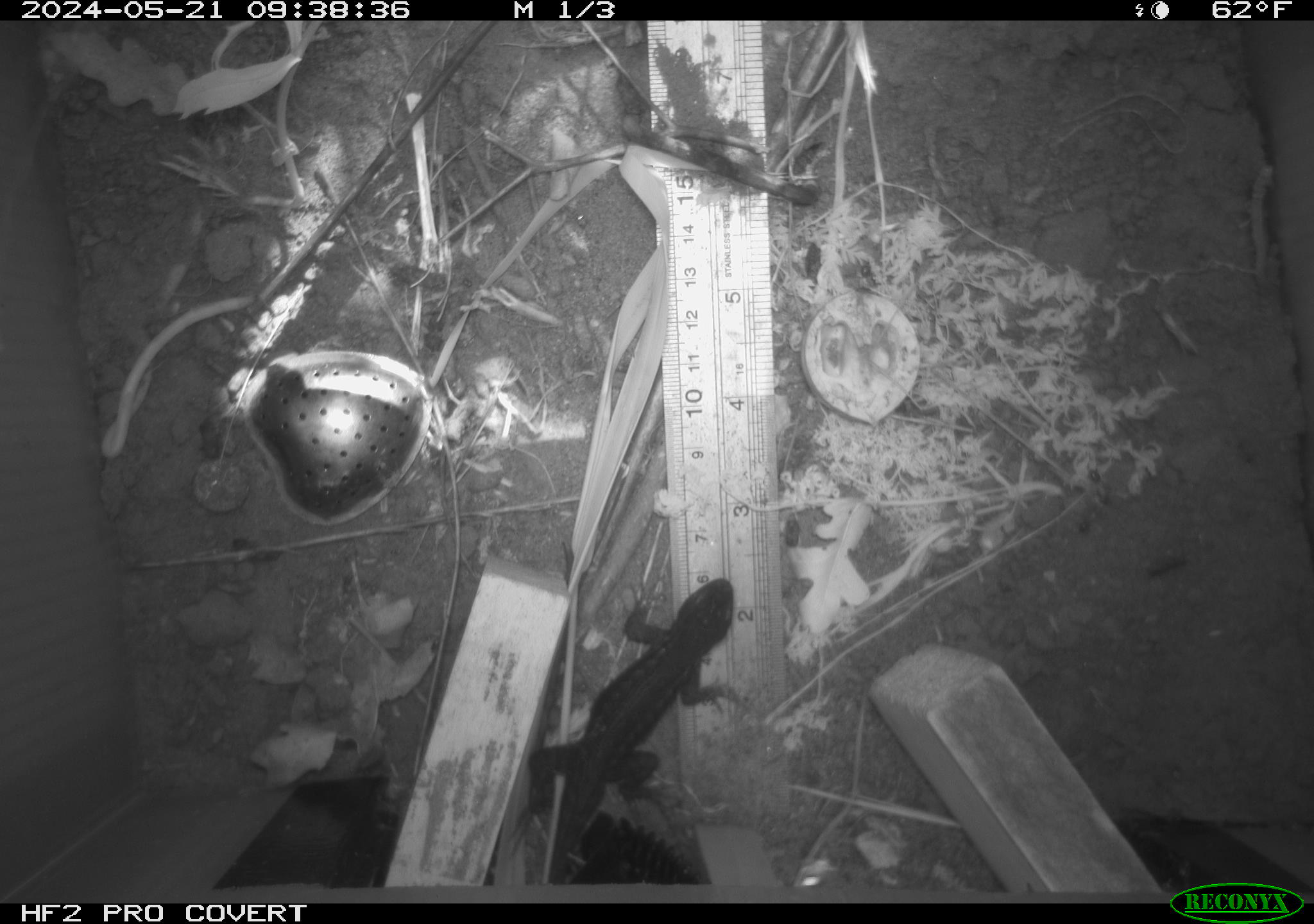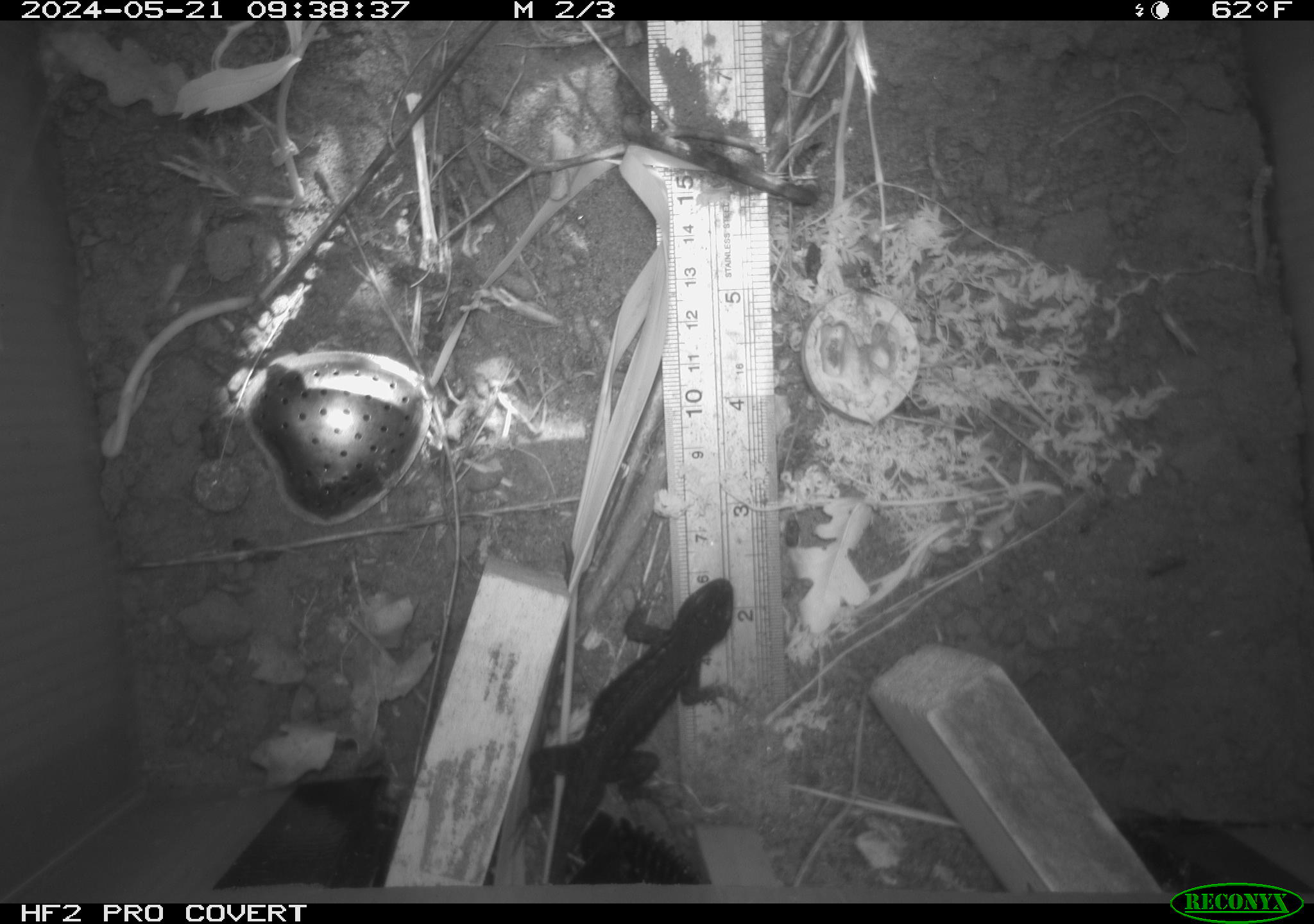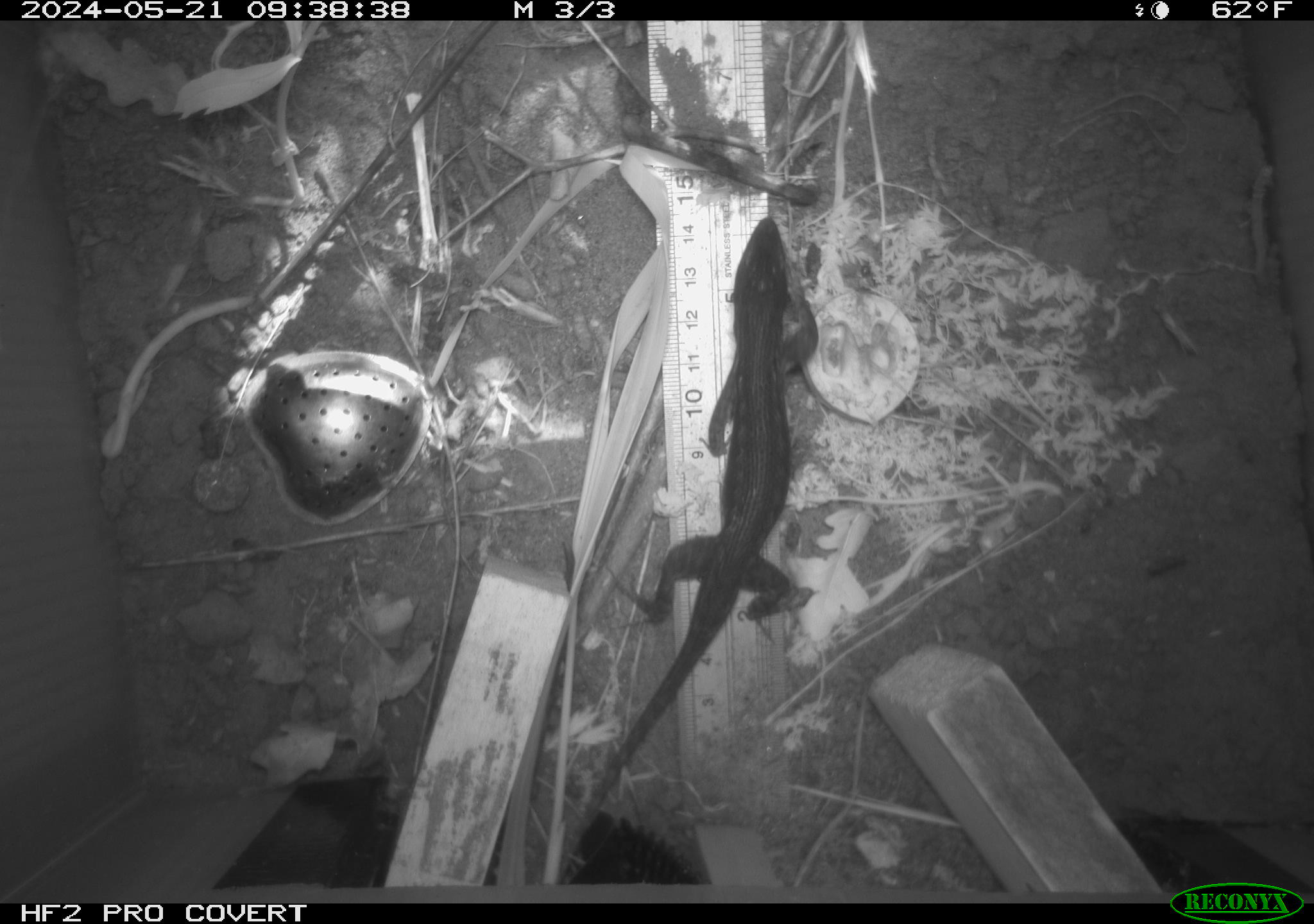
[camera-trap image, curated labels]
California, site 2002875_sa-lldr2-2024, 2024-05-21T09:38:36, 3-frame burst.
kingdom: Animalia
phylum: Chordata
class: Reptilia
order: Squamata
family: Phrynosomatidae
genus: Sceloporus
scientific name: Sceloporus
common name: spiny lizards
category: sceloporus species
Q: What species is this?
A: Sceloporus species (spiny lizards) (Sceloporus).